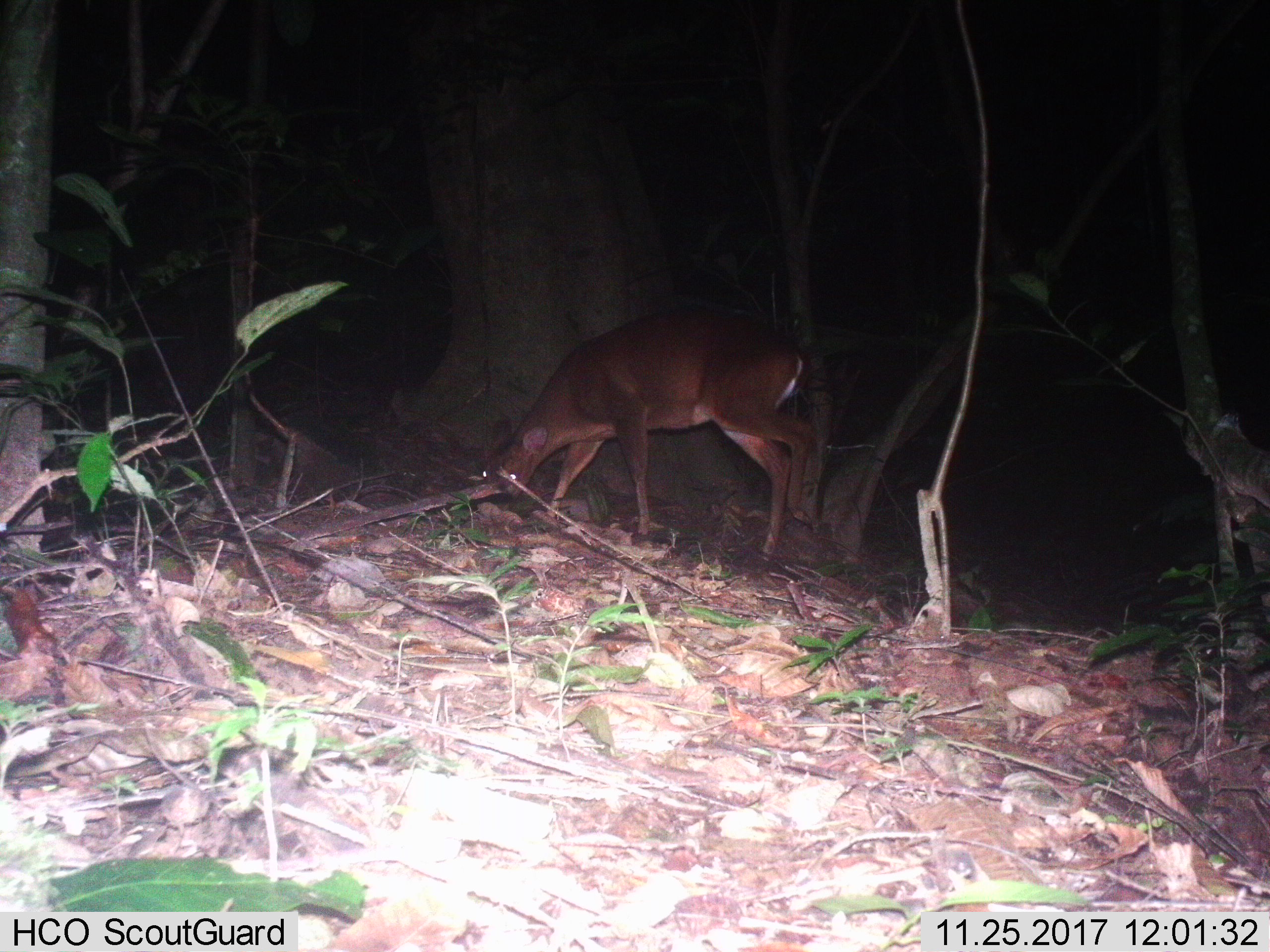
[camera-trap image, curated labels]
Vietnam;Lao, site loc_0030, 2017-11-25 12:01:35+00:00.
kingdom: Animalia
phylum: Chordata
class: Mammalia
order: Artiodactyla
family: Cervidae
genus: Muntiacus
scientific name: Muntiacus vuquangensis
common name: large-antlered muntjac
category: large antlered muntjac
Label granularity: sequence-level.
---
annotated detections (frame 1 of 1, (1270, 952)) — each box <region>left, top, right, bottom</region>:
large antlered muntjac: <region>479, 309, 816, 563</region>